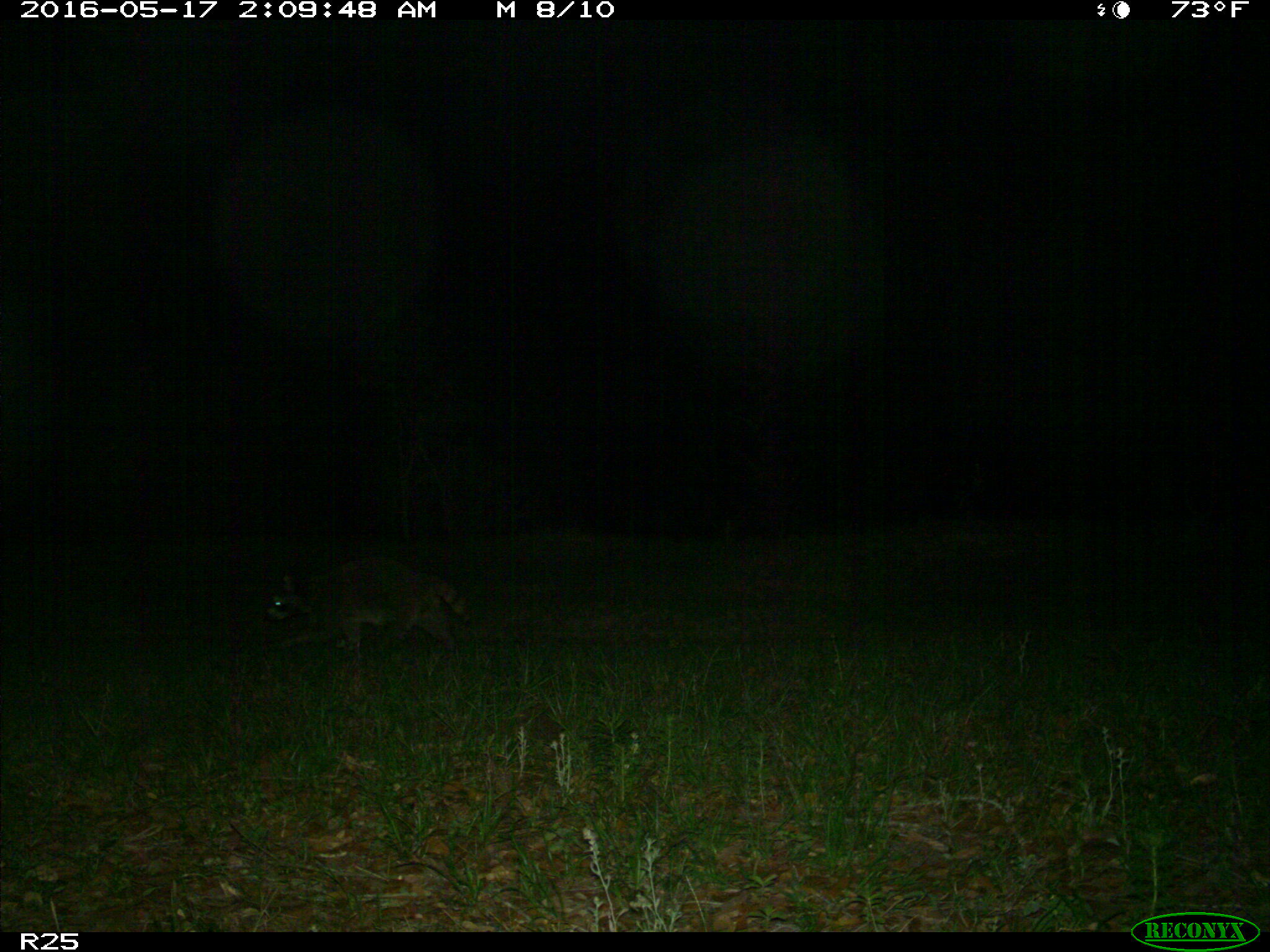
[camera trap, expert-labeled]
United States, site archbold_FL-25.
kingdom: Animalia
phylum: Chordata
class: Mammalia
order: Carnivora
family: Procyonidae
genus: Procyon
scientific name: Procyon lotor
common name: common raccoon